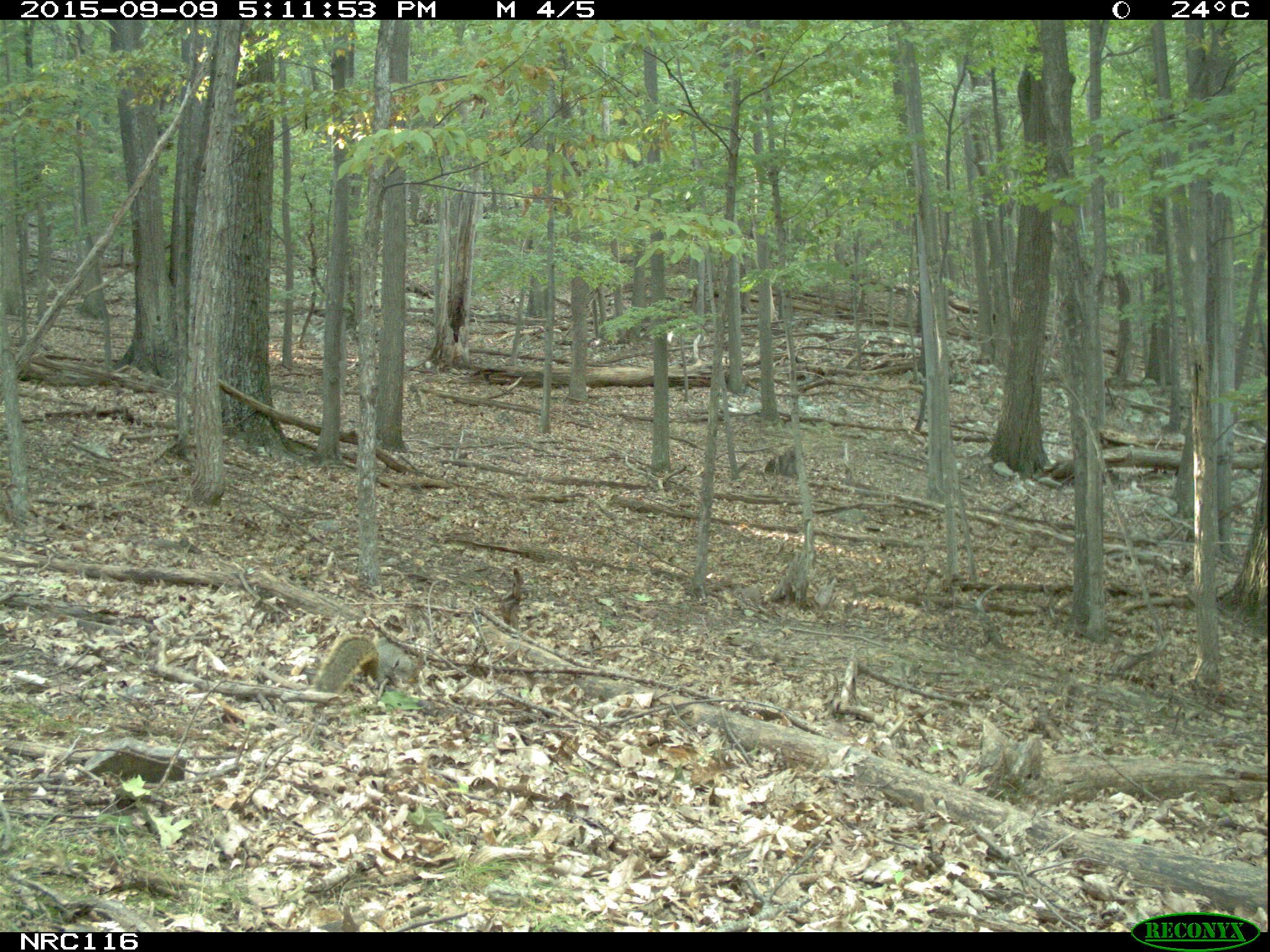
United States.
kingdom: Animalia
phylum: Chordata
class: Mammalia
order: Rodentia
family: Sciuridae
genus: Sciurus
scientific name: Sciurus niger cinereus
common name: eastern fox squirrel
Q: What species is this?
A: Eastern Fox Squirrel (Sciurus niger cinereus).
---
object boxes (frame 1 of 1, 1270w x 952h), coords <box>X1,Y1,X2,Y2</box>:
Eastern Fox Squirrel: <box>306,624,422,703</box>